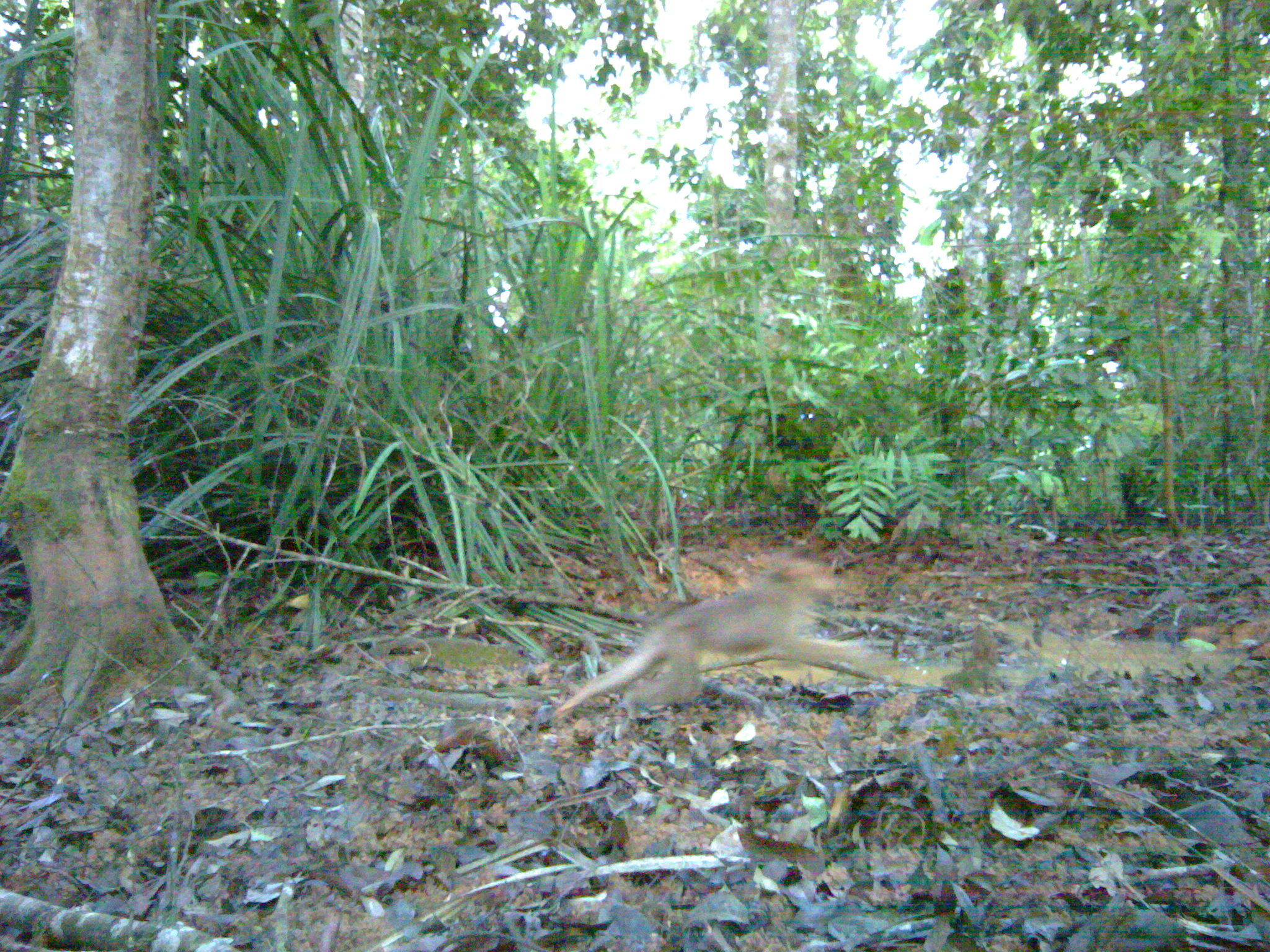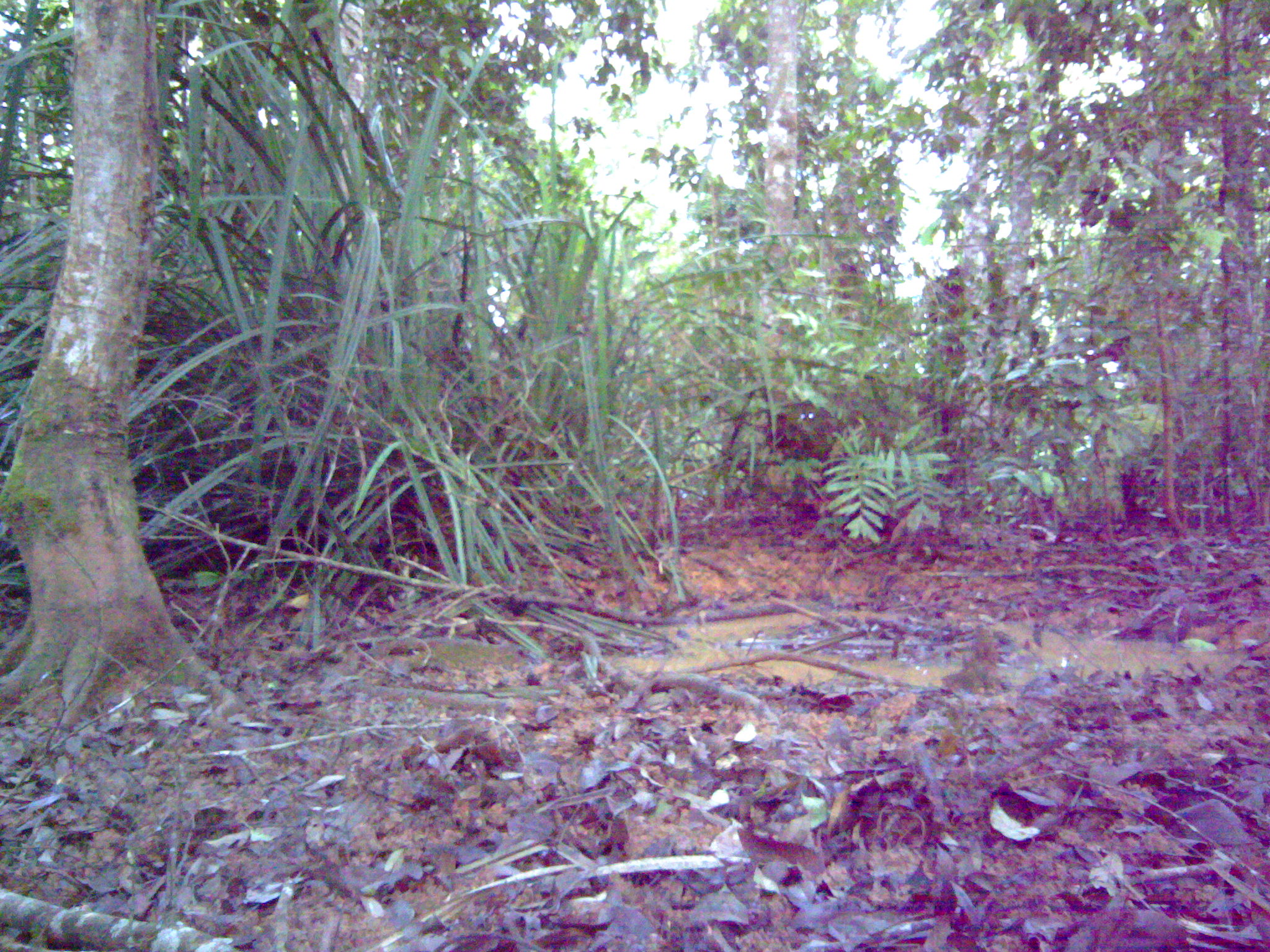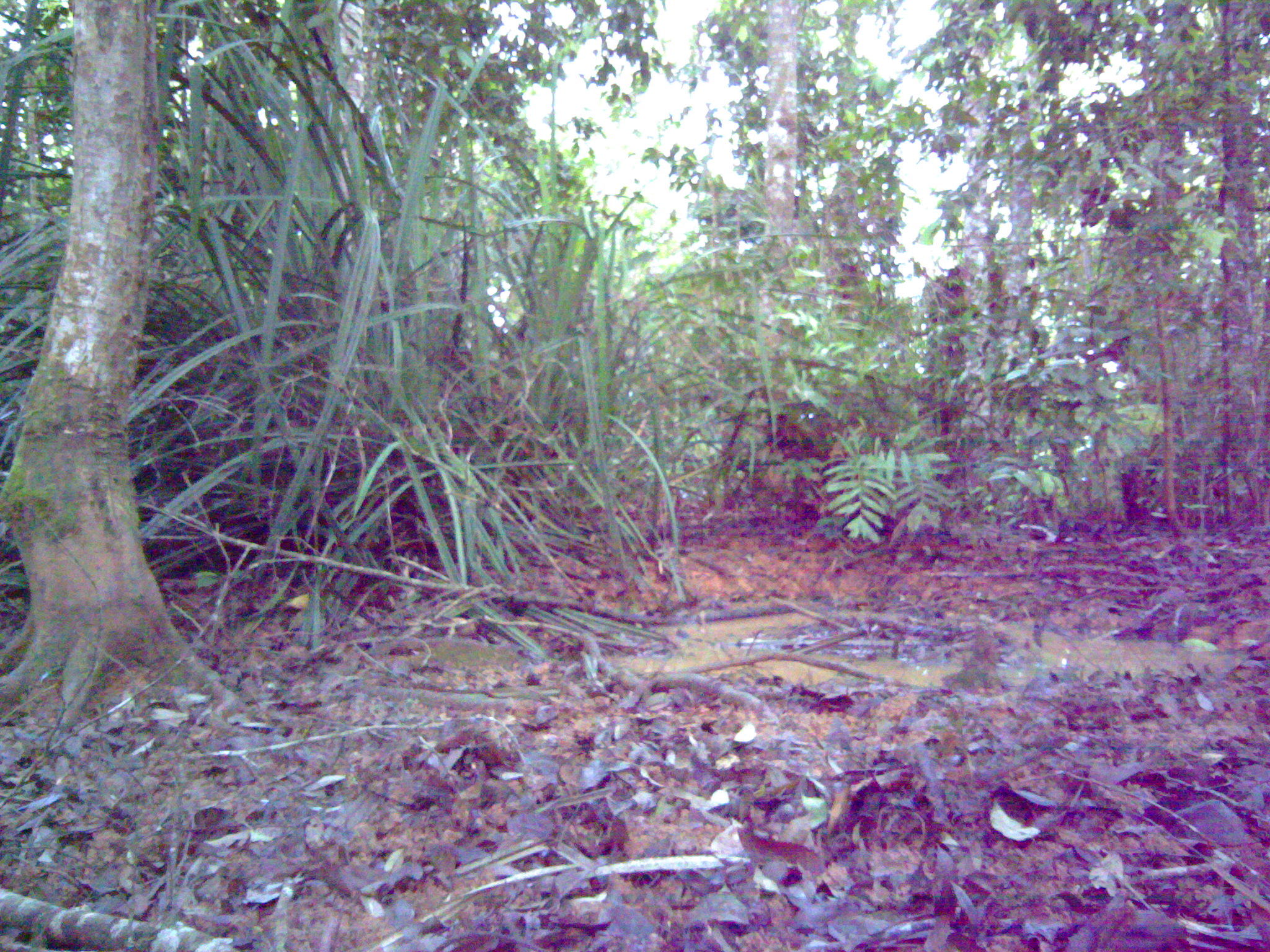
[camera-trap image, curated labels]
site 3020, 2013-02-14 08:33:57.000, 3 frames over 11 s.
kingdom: Animalia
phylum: Chordata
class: Mammalia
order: Primates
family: Cercopithecidae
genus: Macaca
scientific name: Macaca nemestrina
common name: southern pig-tailed macaque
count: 1